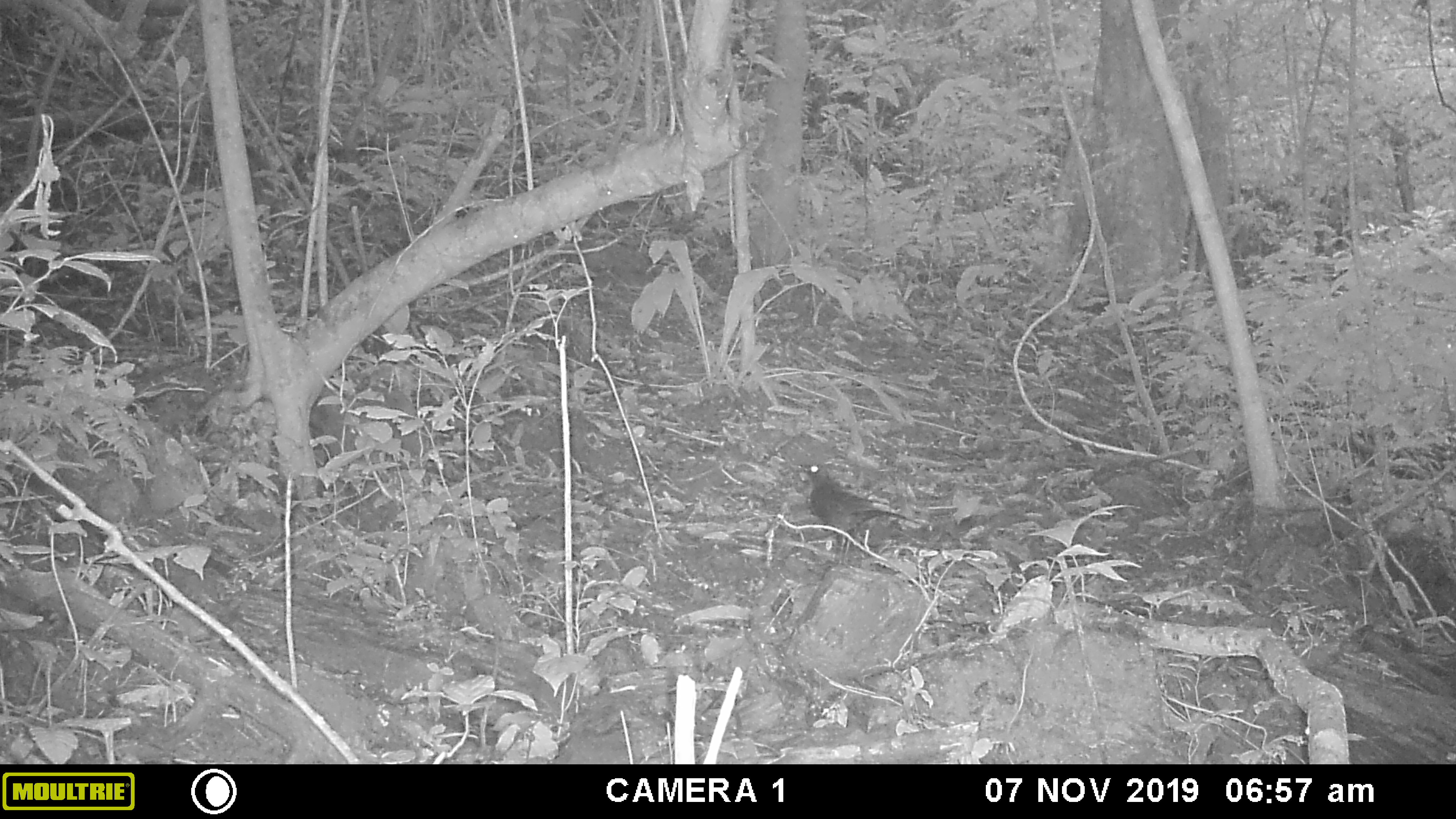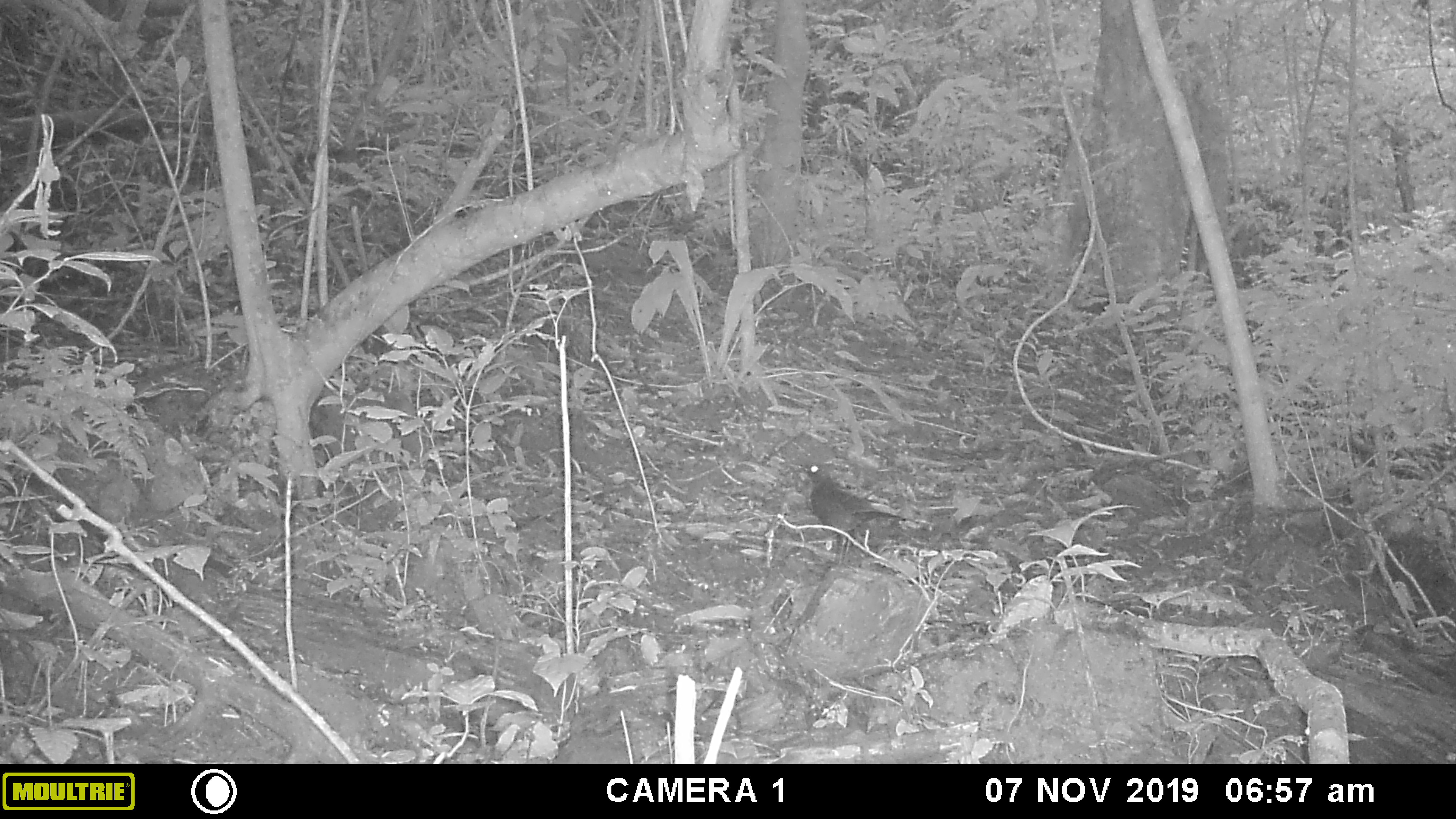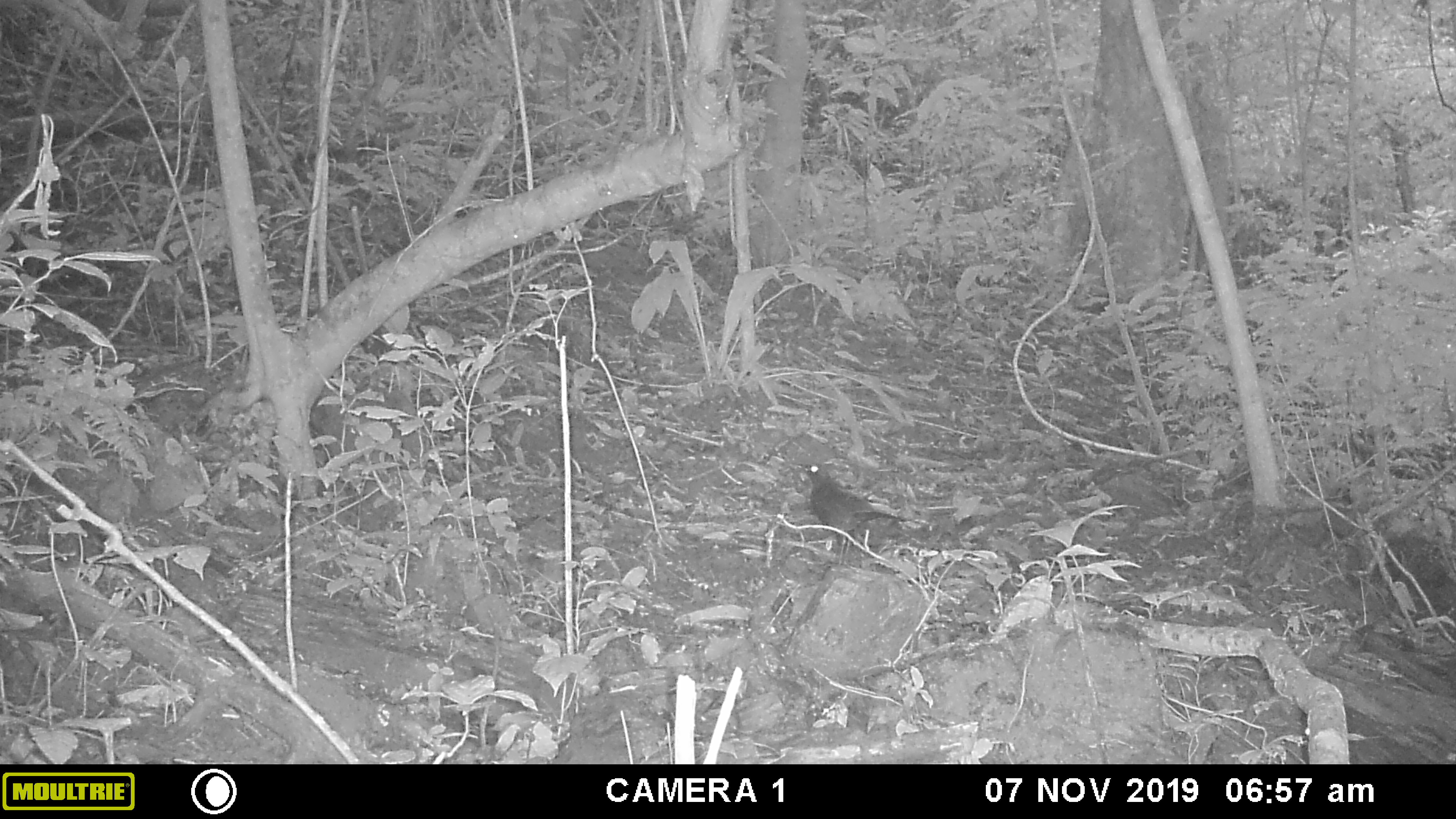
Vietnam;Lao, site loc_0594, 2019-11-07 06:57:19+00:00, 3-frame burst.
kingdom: Animalia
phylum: Chordata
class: Aves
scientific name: Aves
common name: bird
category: unidentified bird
Unidentified bird (bird) (Aves). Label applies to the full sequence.